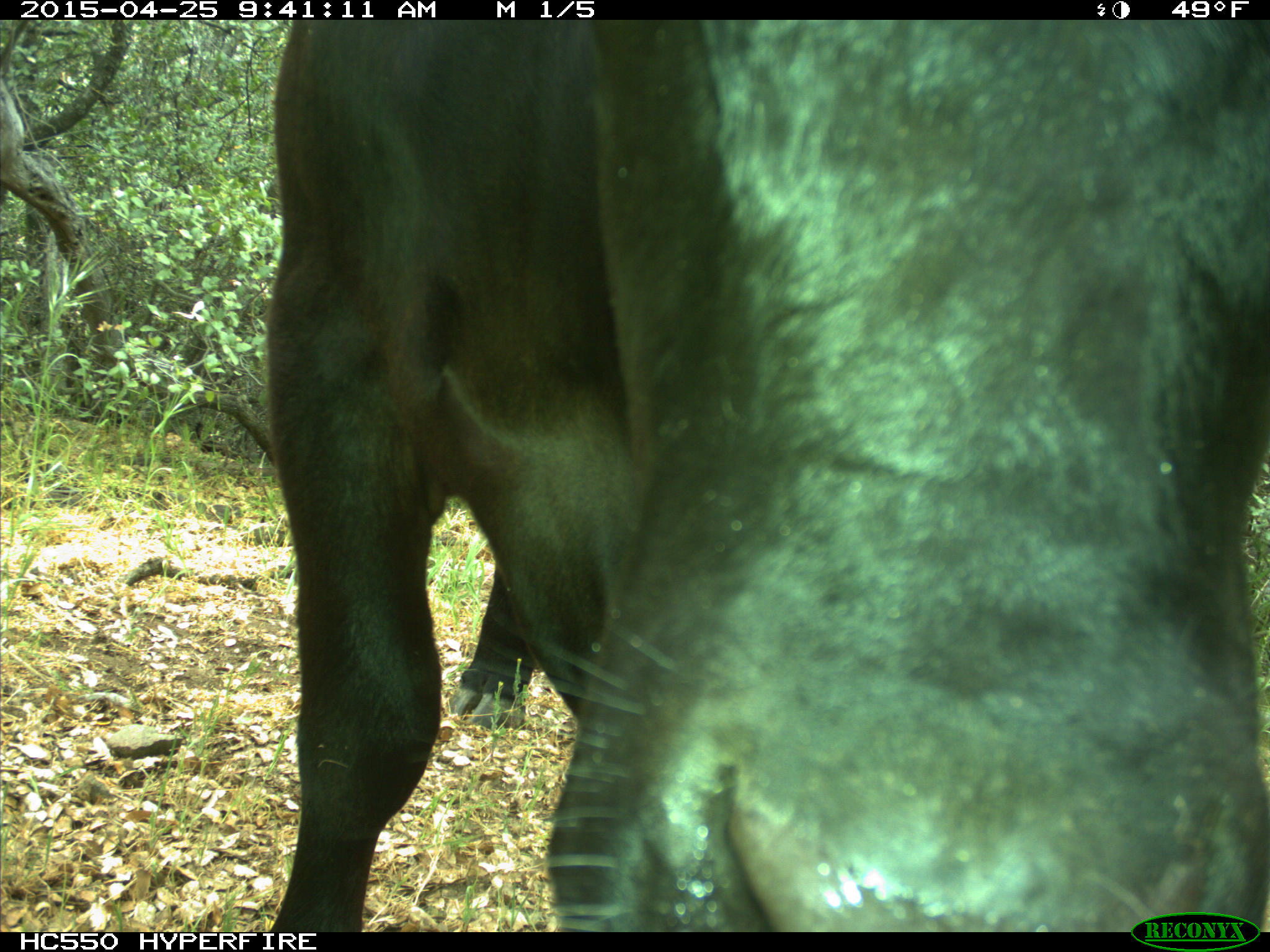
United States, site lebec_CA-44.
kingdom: Animalia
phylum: Chordata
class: Mammalia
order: Artiodactyla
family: Suidae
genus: Sus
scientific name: Sus scrofa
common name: wild boar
Sus scrofa (wild boar).